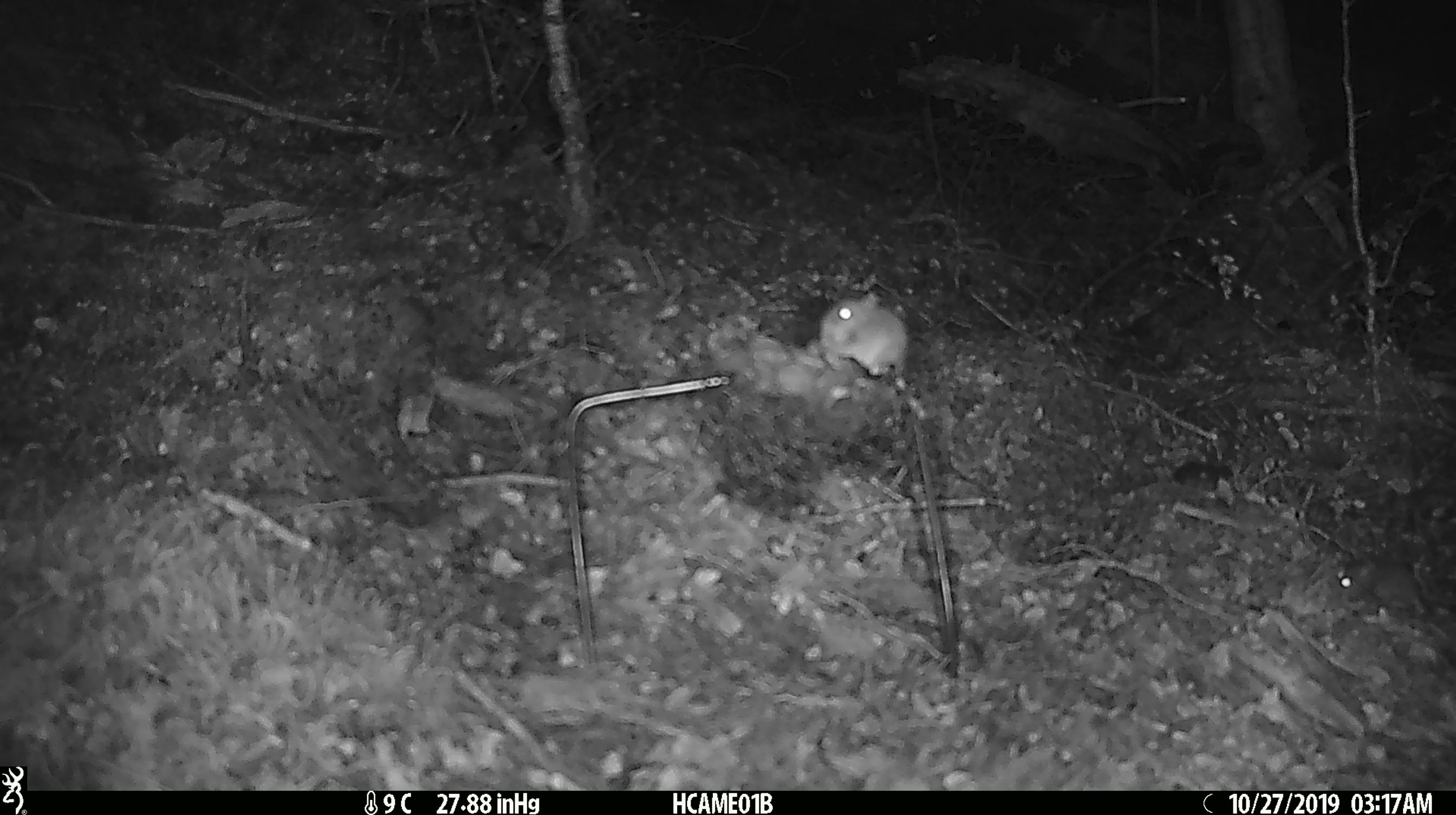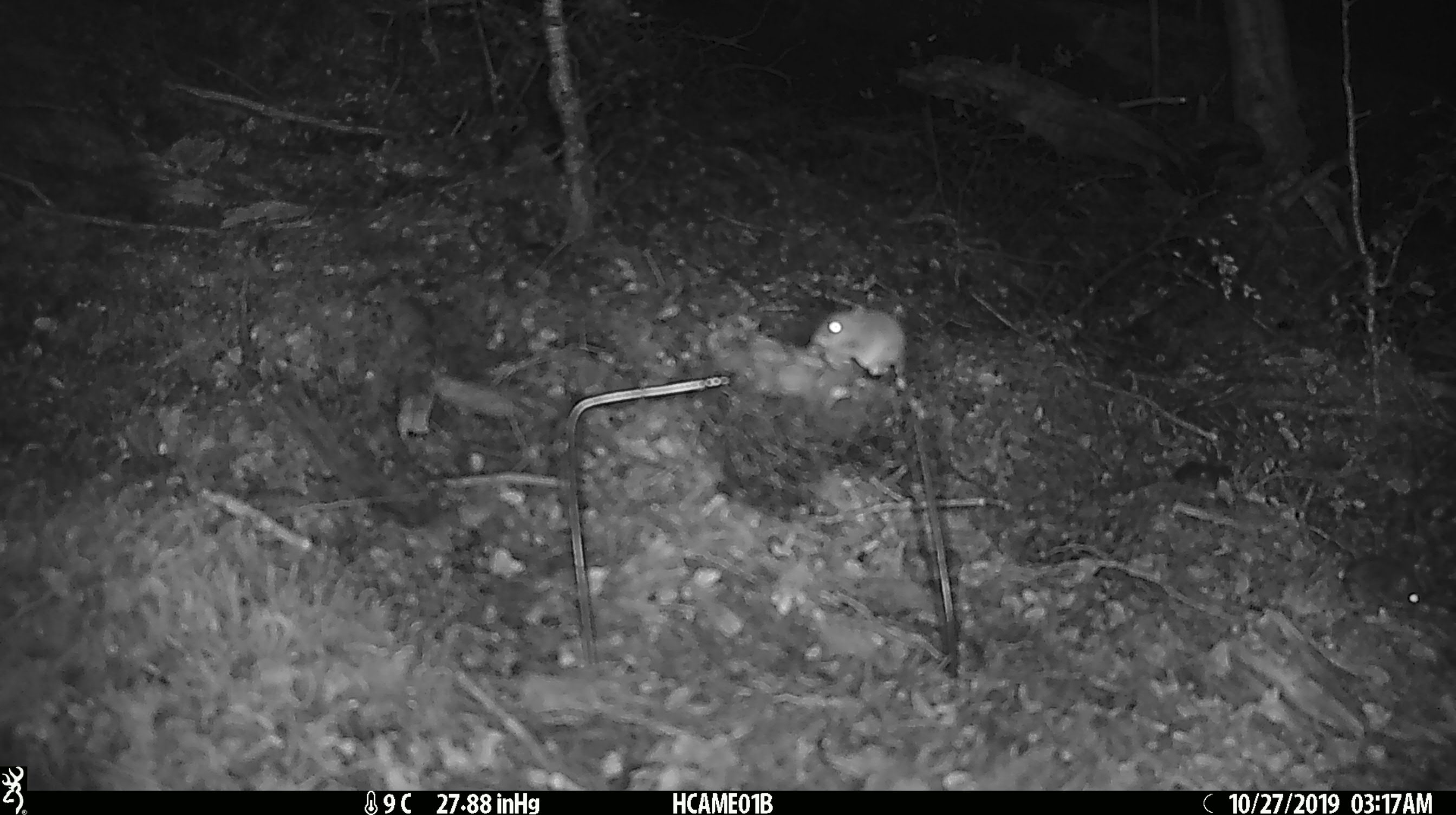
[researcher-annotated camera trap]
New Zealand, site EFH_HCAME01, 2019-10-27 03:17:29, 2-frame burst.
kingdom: Animalia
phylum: Chordata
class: Mammalia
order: Rodentia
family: Muridae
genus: Mus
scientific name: Mus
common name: mouse